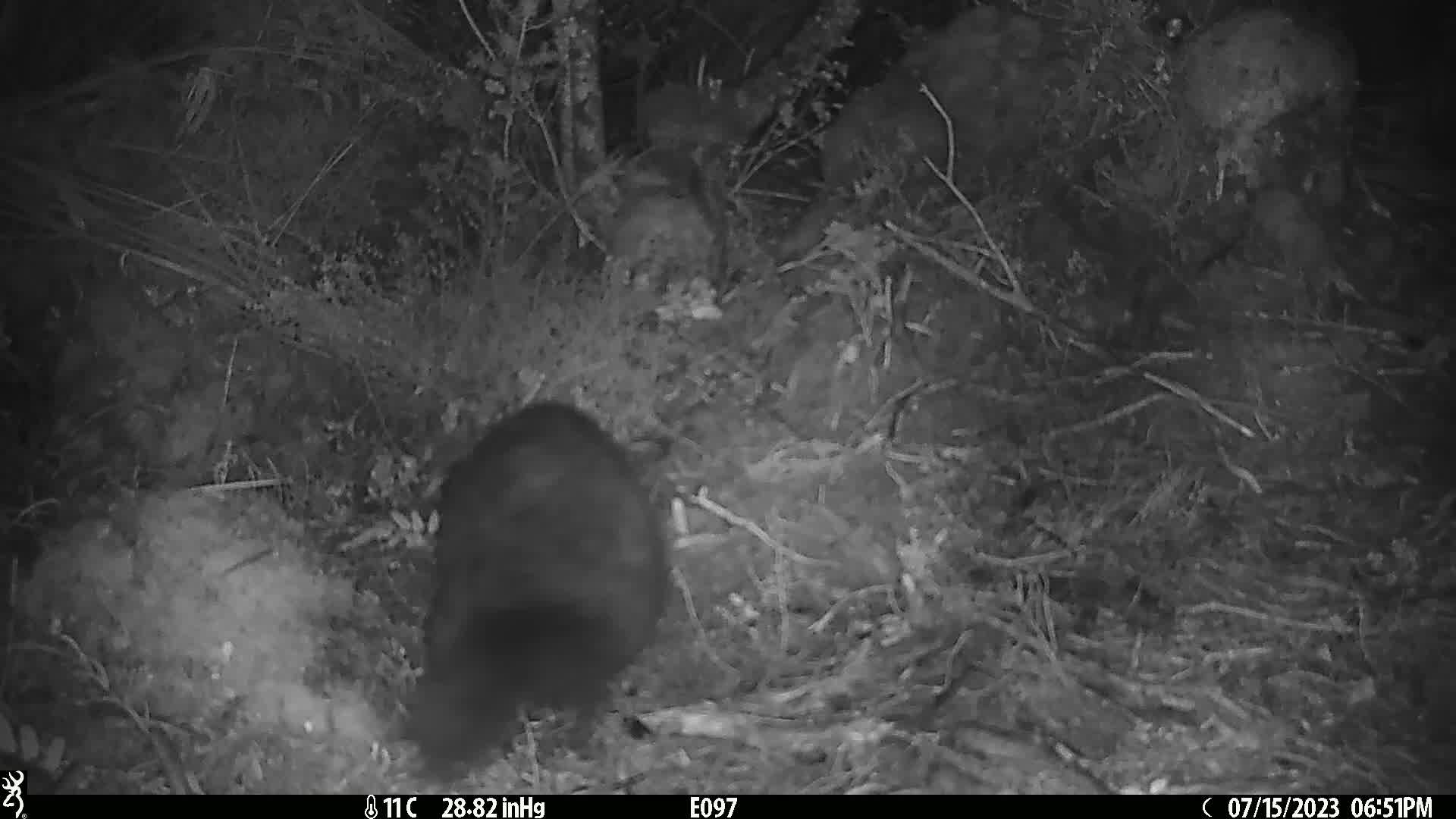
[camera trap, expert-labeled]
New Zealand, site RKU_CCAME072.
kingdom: Animalia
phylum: Chordata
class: Mammalia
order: Diprotodontia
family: Phalangeridae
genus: Trichosurus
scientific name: Trichosurus vulpecula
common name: common brushtail possum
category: possum